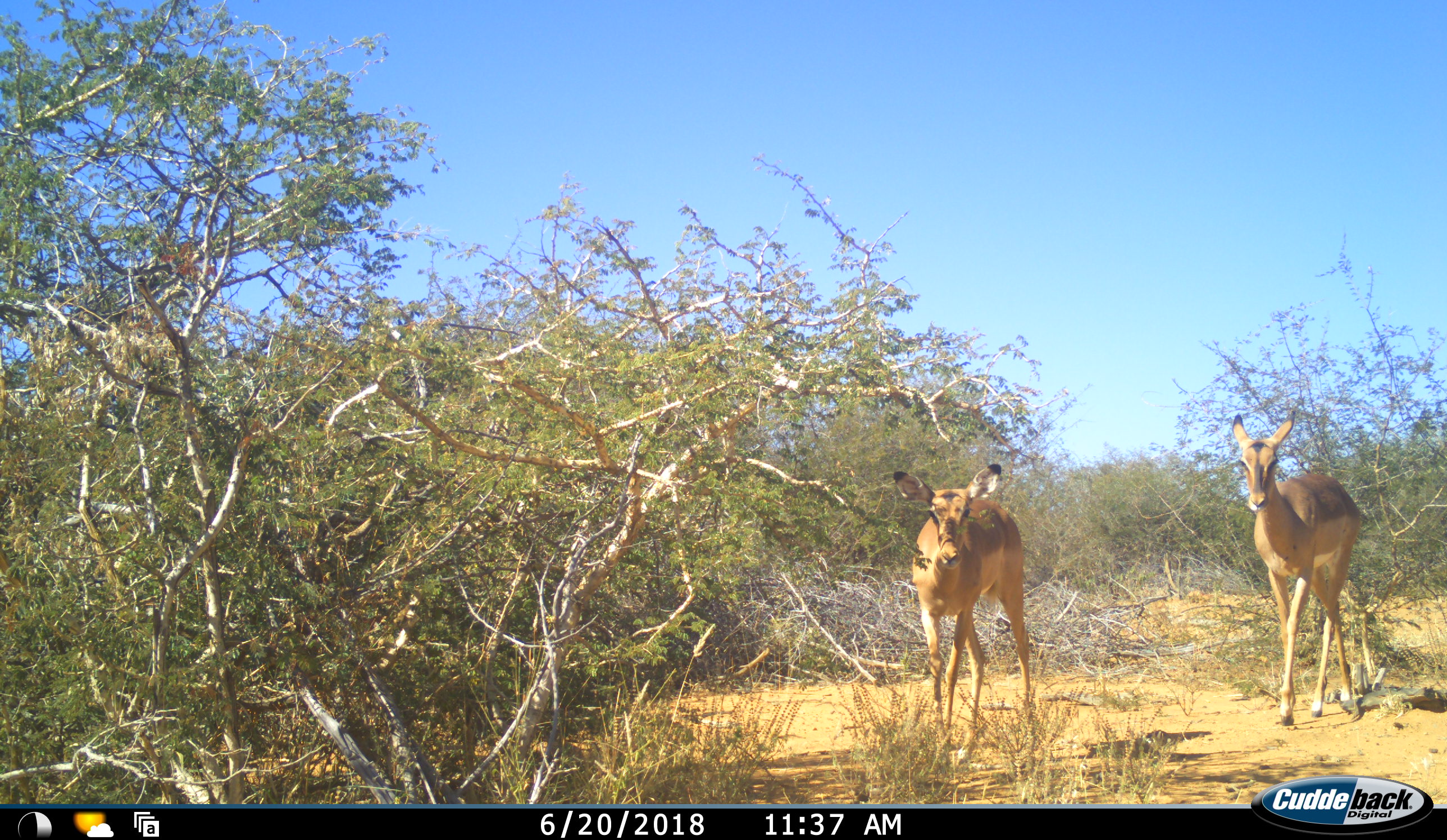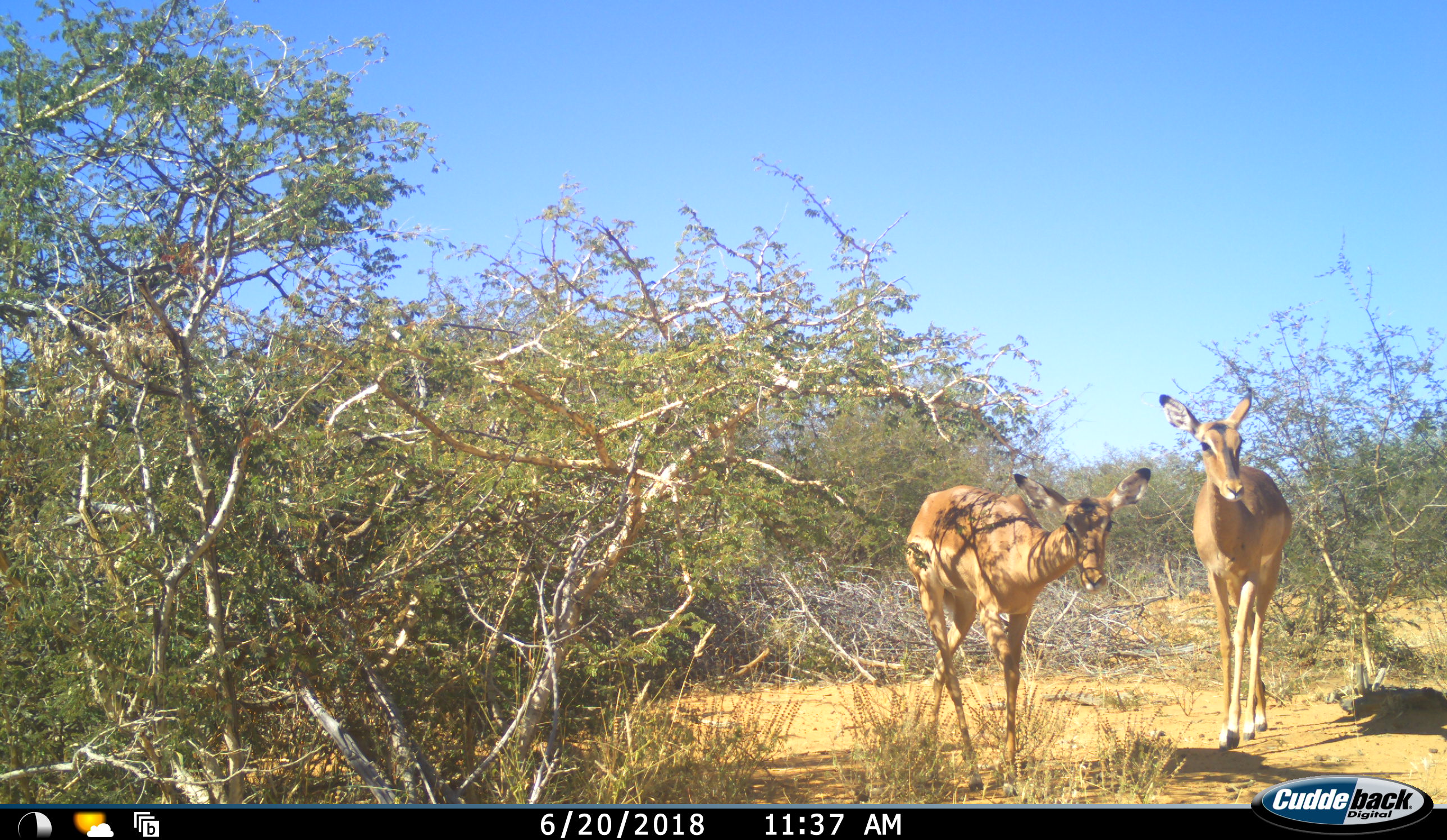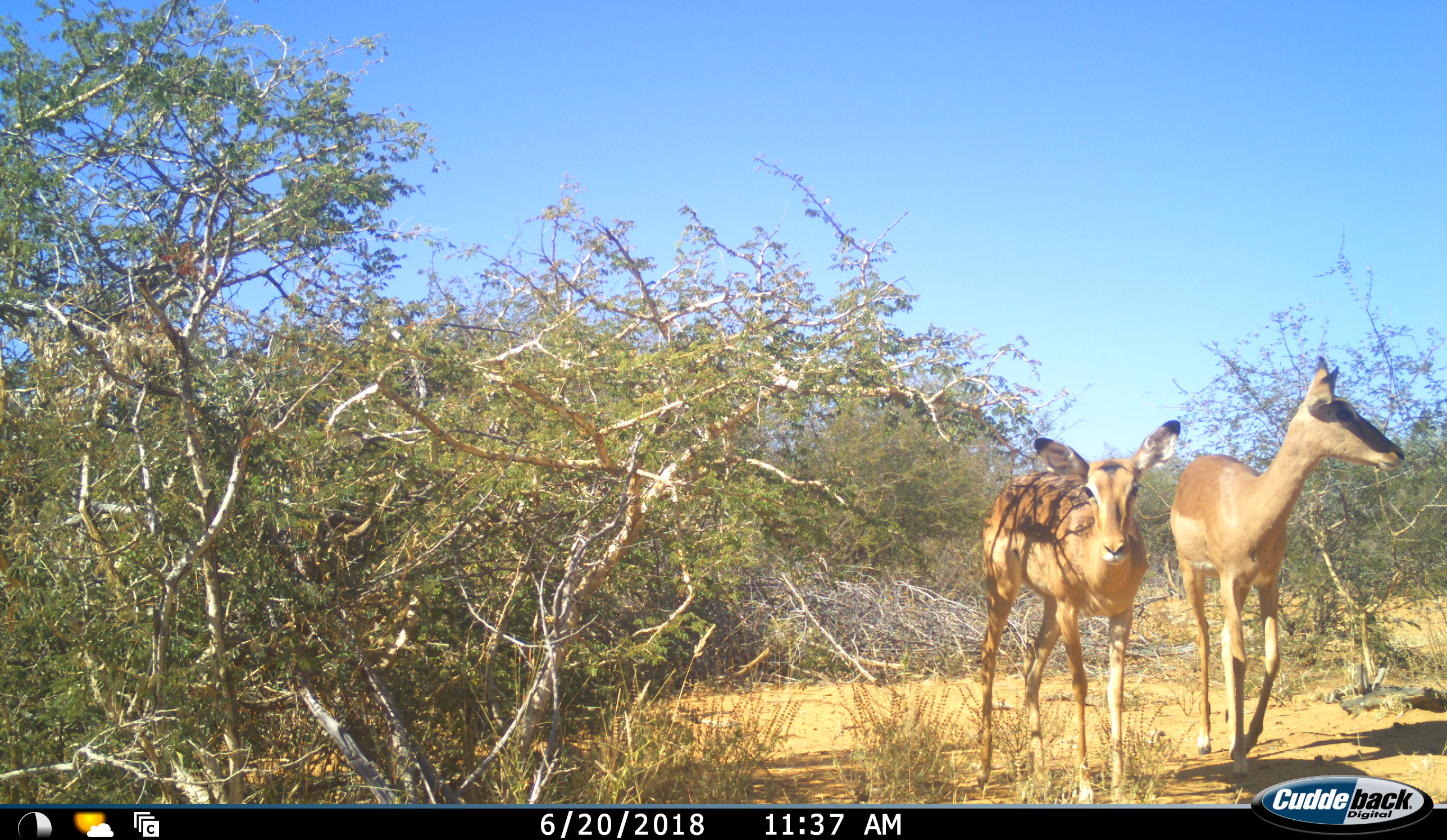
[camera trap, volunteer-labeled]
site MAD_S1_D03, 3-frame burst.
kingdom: Animalia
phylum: Chordata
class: Mammalia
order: Artiodactyla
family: Bovidae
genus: Aepyceros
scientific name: Aepyceros melampus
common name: impala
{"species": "impala (Aepyceros melampus)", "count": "2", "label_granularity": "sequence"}